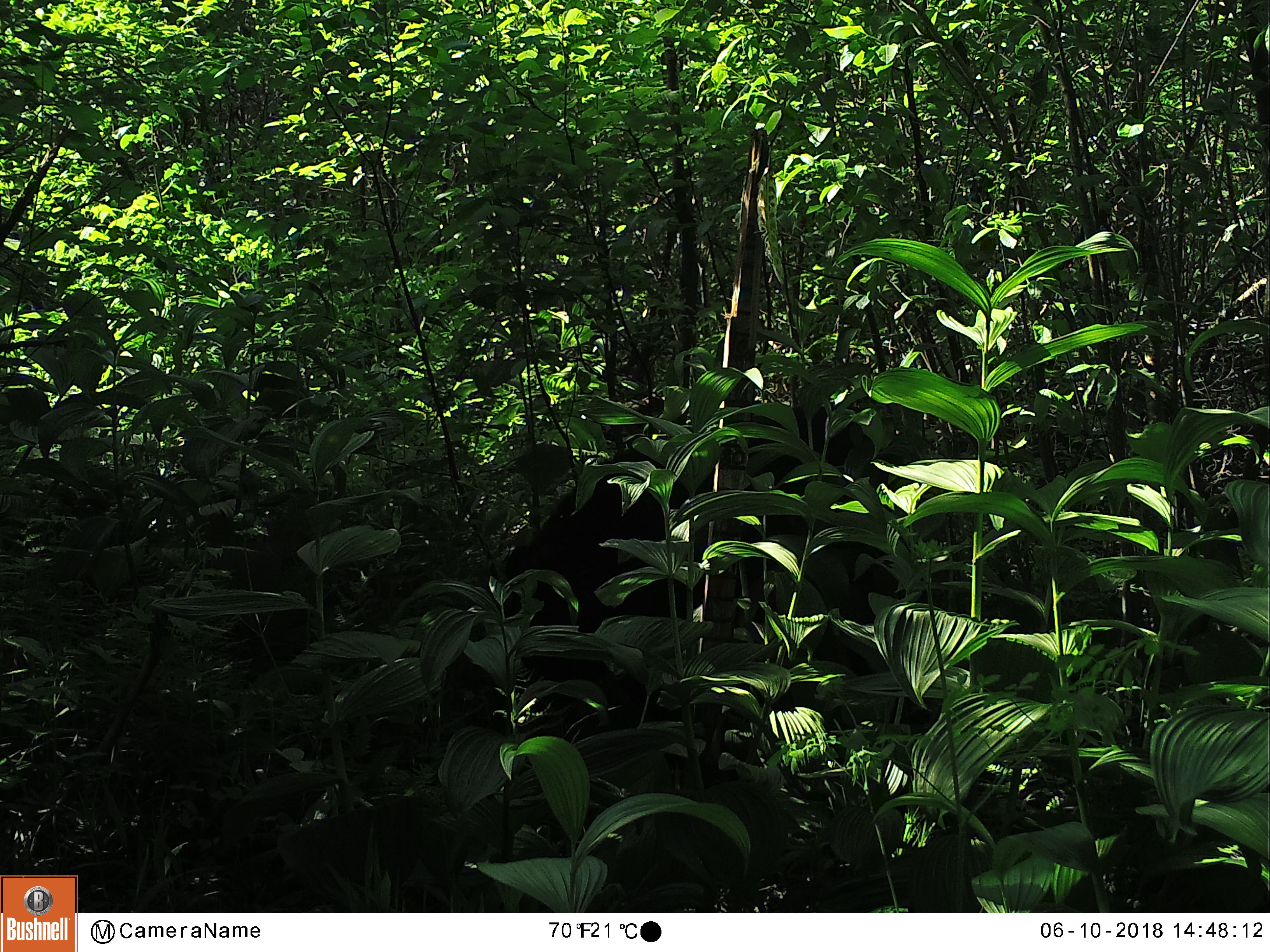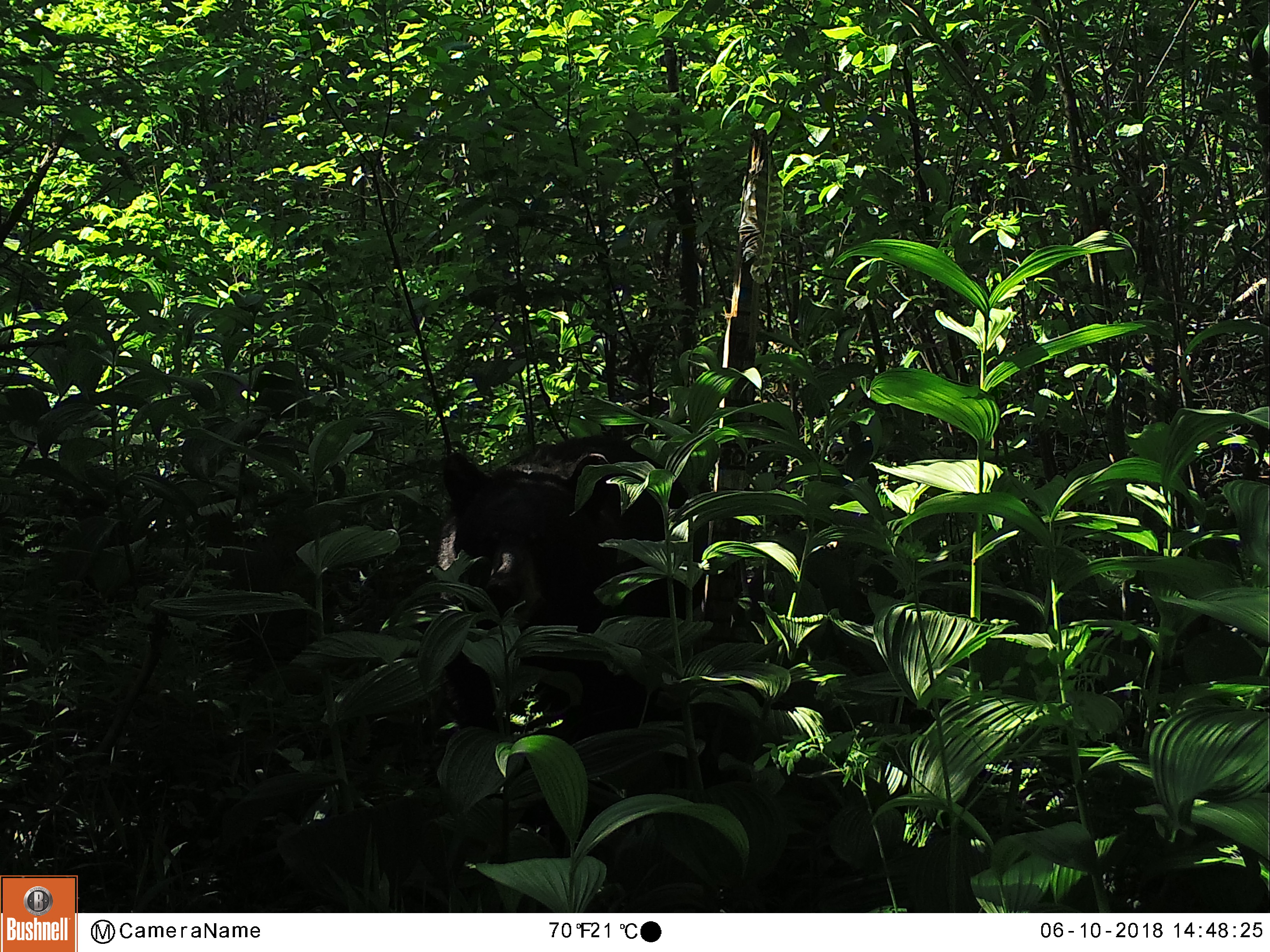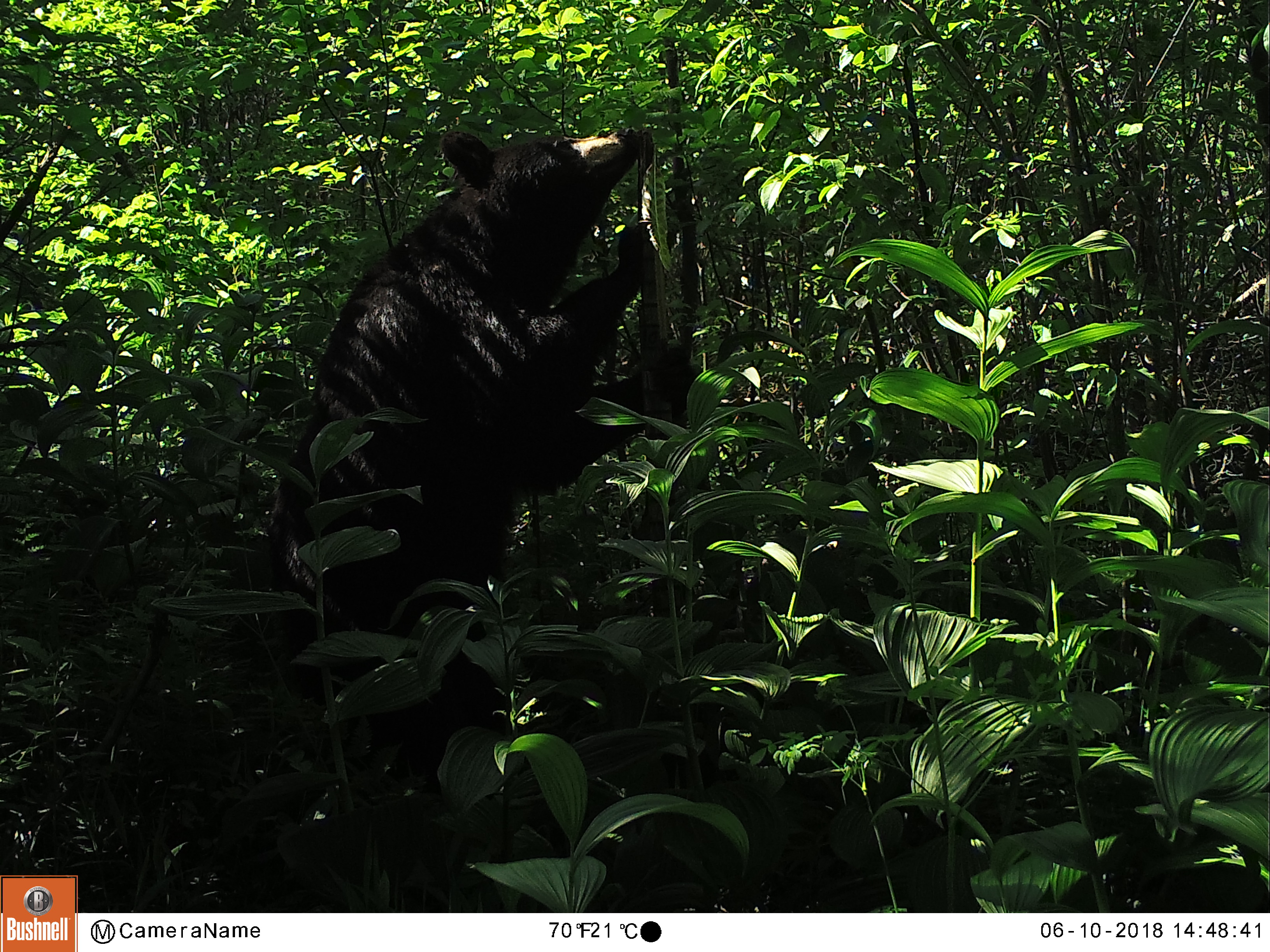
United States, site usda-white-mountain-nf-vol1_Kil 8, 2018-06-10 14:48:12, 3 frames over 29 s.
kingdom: Animalia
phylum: Chordata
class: Mammalia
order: Carnivora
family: Ursidae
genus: Ursus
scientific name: Ursus americanus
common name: black bear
Black bear (Ursus americanus).